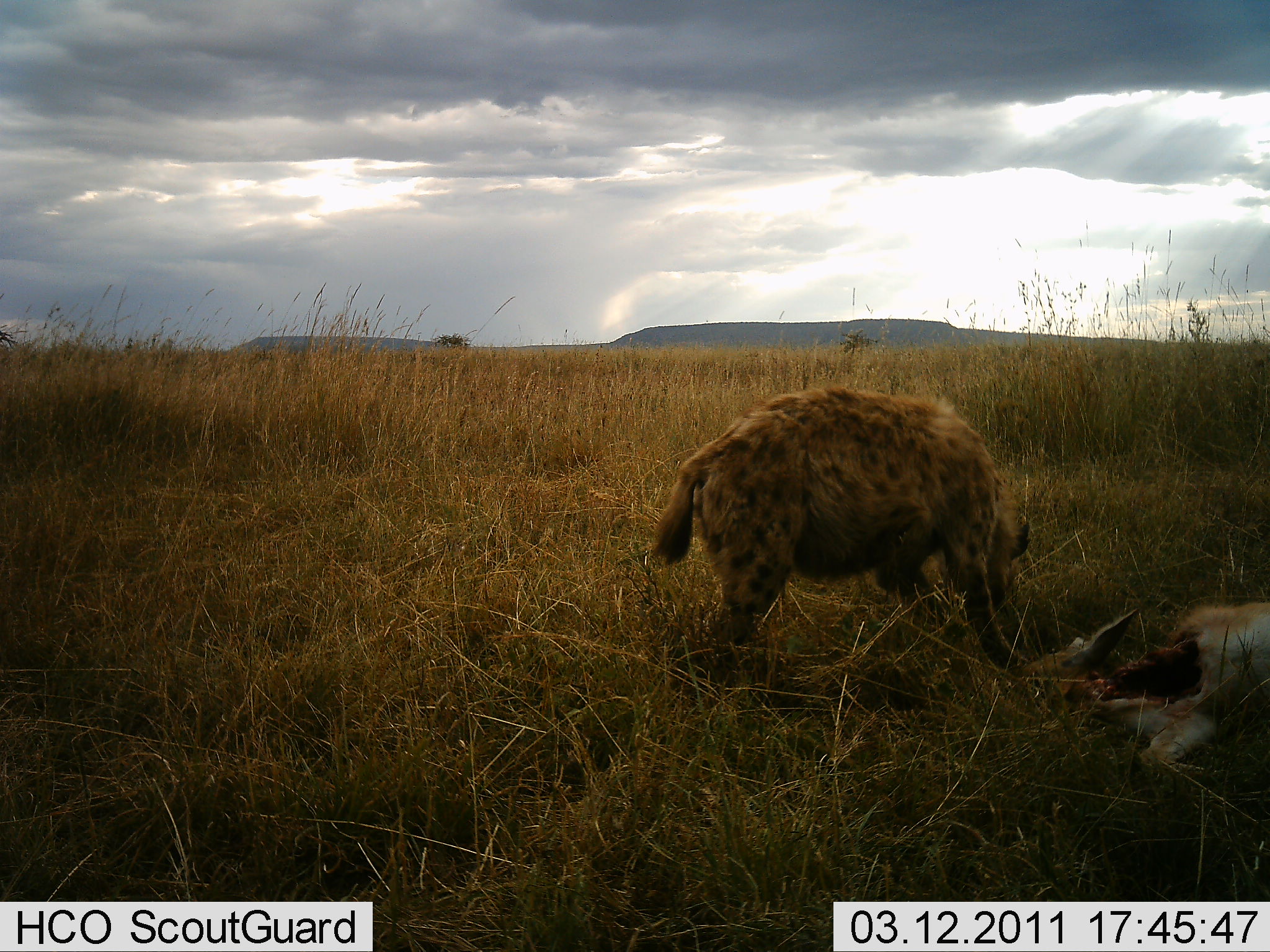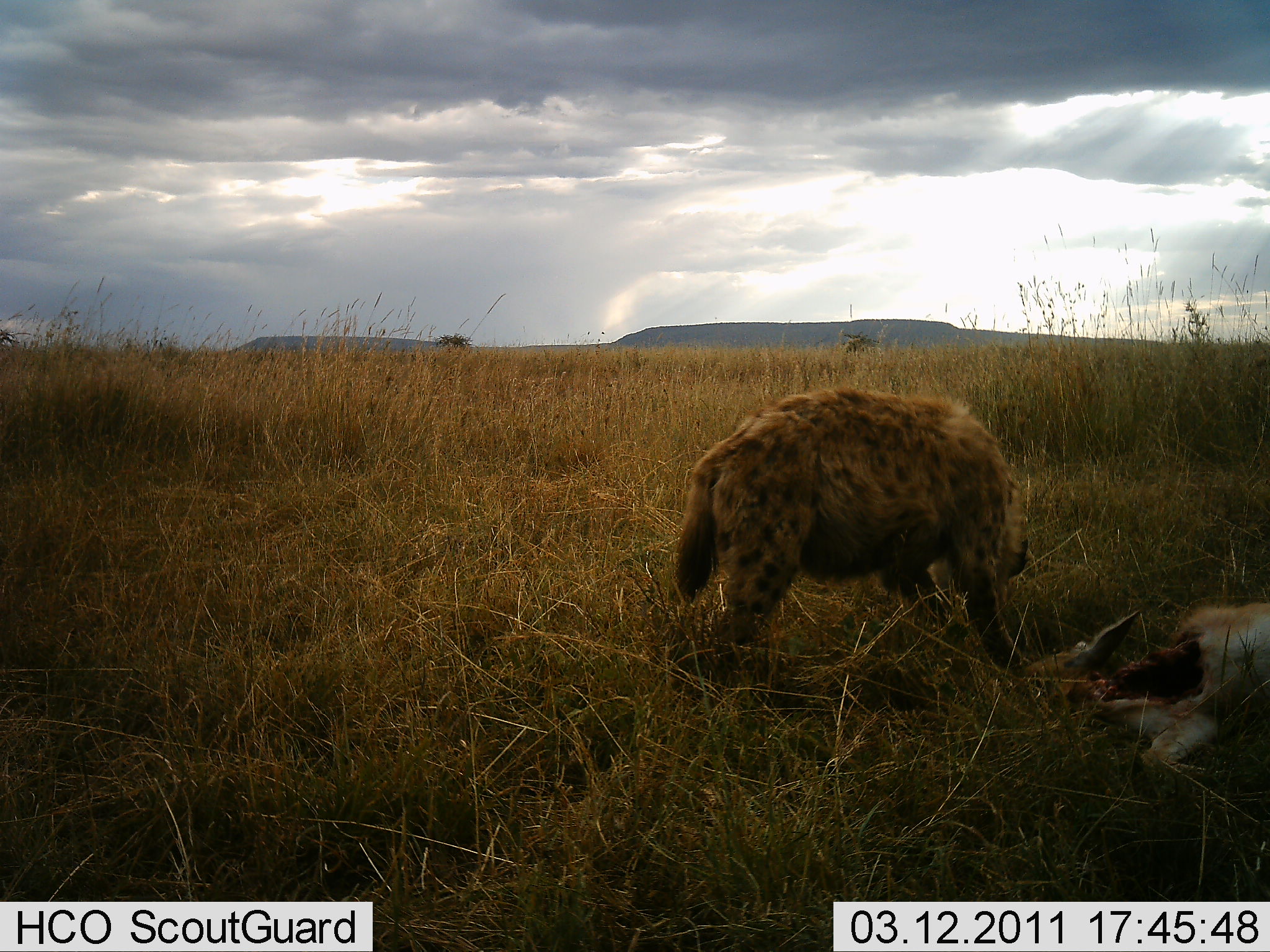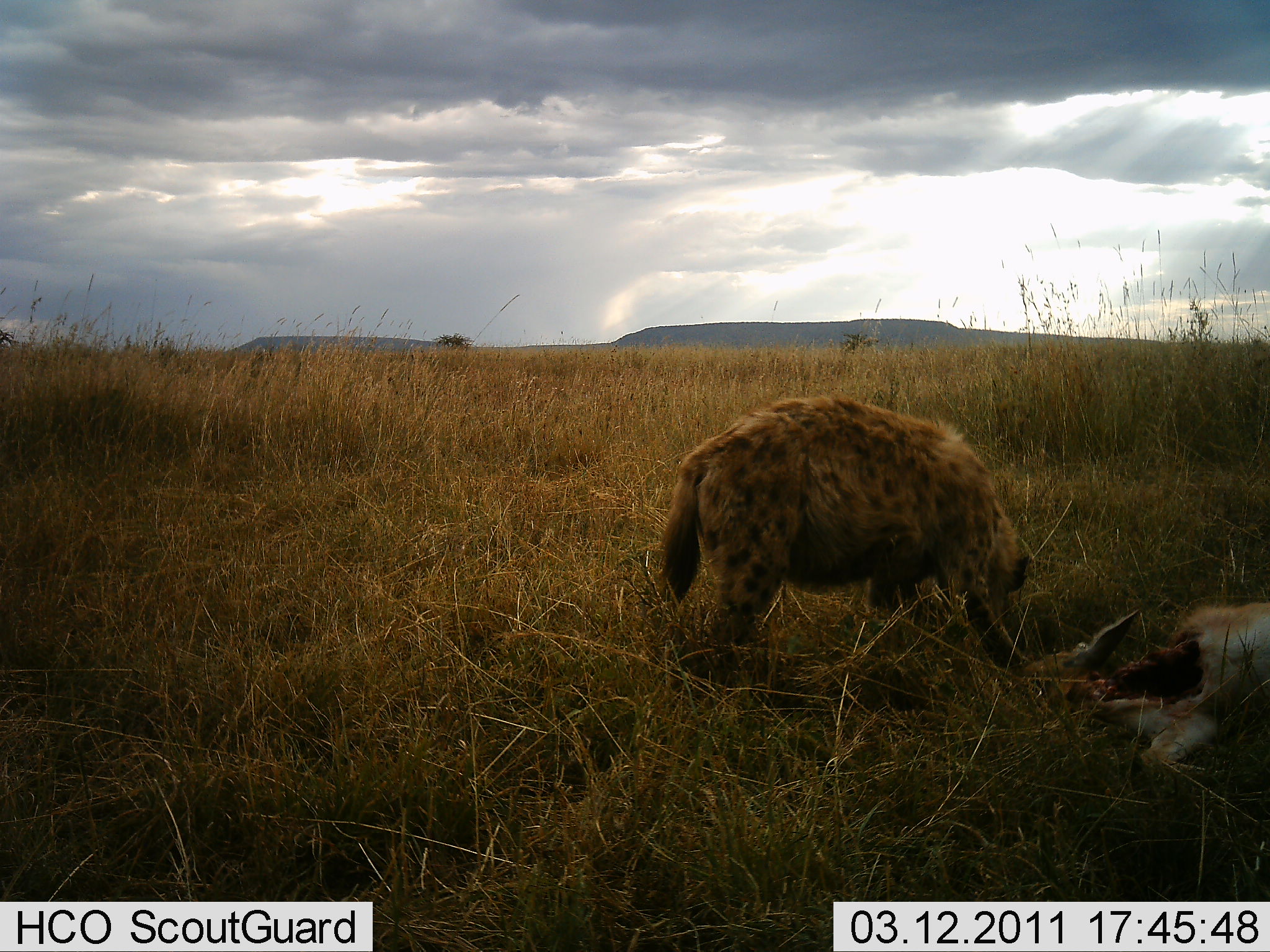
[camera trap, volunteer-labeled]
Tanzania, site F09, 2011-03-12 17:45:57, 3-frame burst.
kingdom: Animalia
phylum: Chordata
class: Mammalia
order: Carnivora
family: Hyaenidae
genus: Crocuta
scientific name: Crocuta crocuta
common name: spotted hyena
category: hyenaspotted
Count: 1.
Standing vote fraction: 35%.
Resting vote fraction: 0%.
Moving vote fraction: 0%.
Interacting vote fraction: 18%.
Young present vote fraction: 0%.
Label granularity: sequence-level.